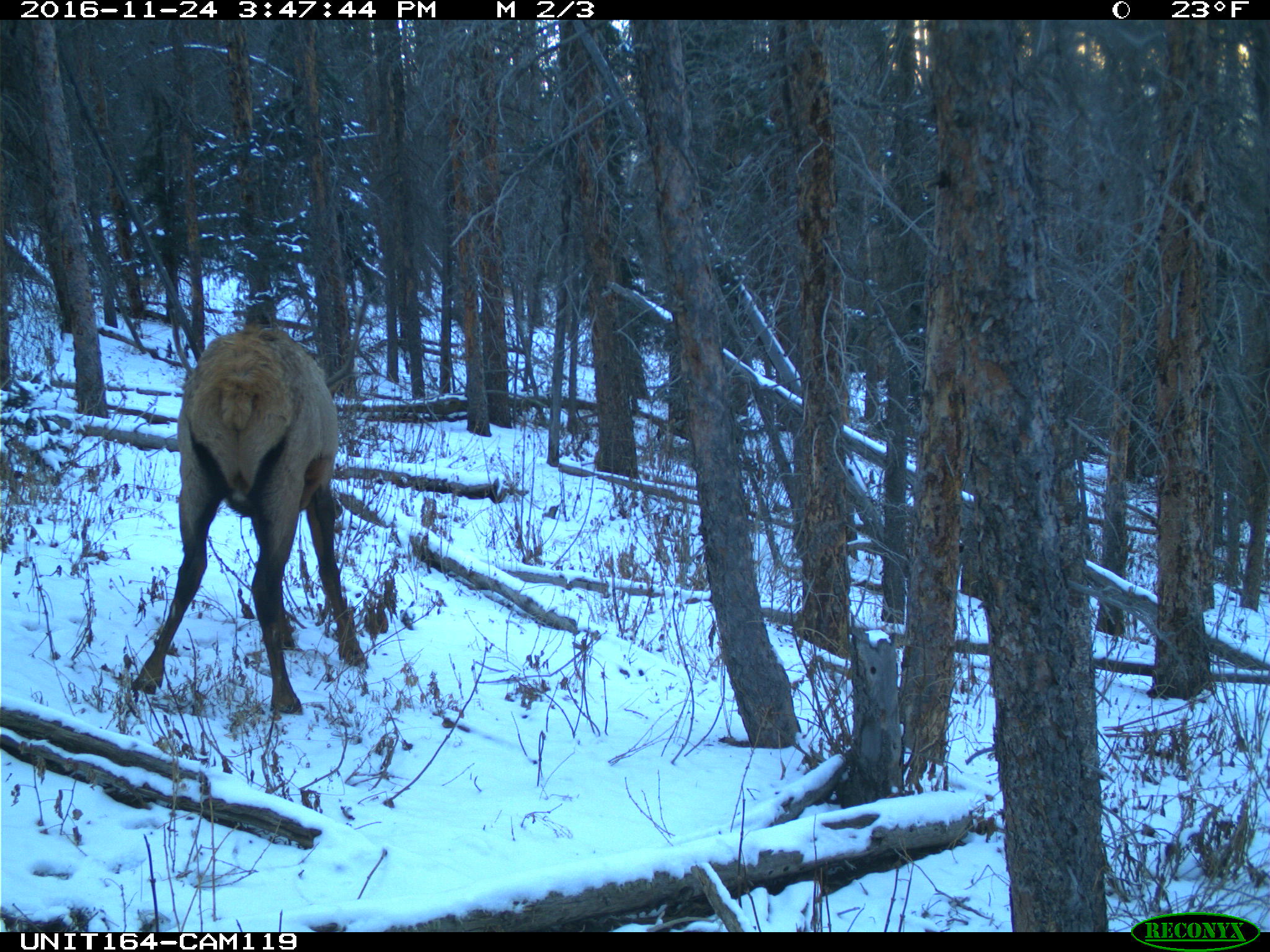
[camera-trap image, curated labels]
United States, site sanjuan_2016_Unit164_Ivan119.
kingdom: Animalia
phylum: Chordata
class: Mammalia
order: Artiodactyla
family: Cervidae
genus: Cervus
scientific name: Cervus elaphus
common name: red deer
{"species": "Cervus elaphus (red deer)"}